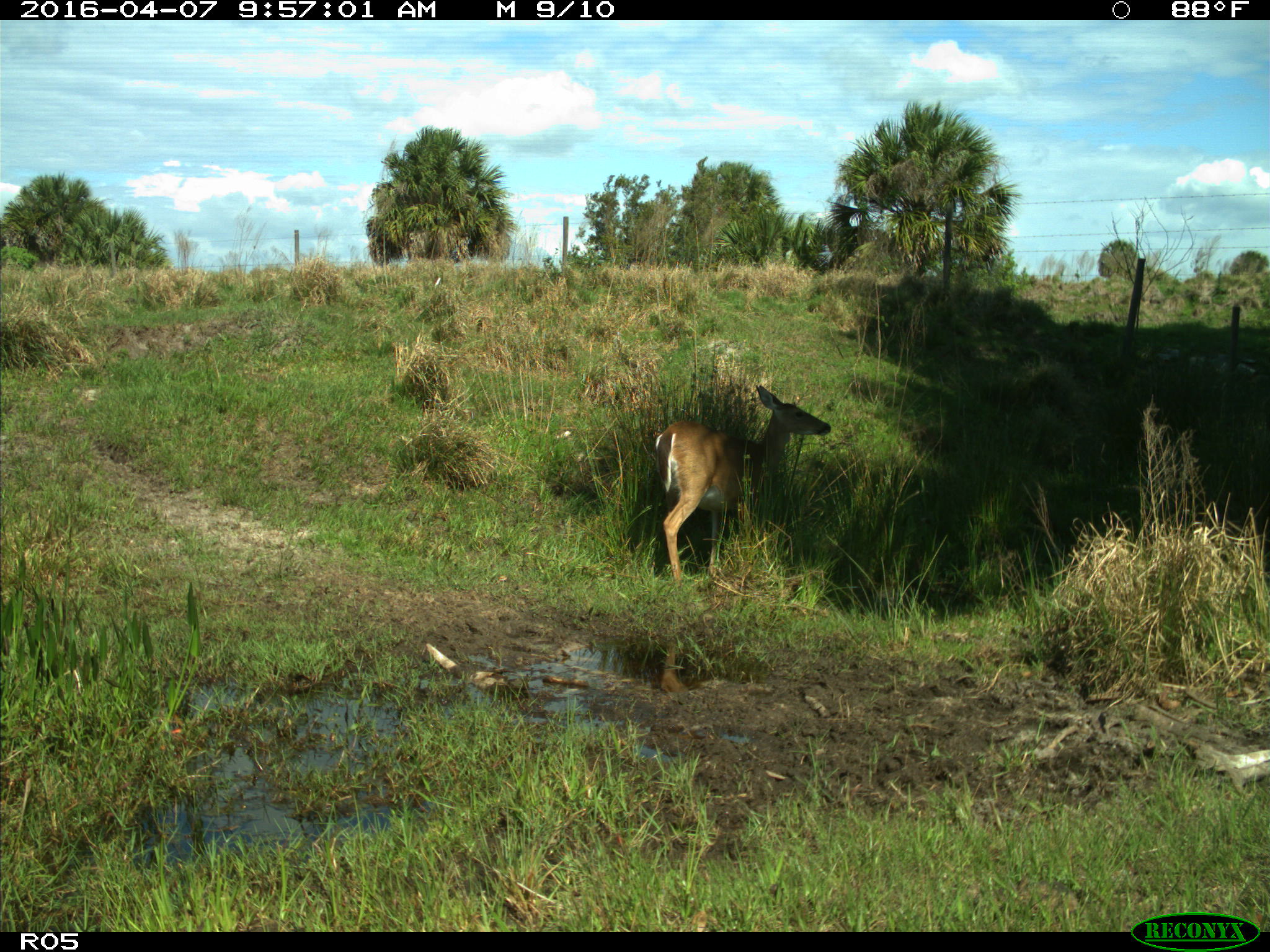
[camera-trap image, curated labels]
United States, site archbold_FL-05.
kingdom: Animalia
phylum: Chordata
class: Mammalia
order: Artiodactyla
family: Cervidae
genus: Odocoileus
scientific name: Odocoileus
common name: deer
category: unidentified deer